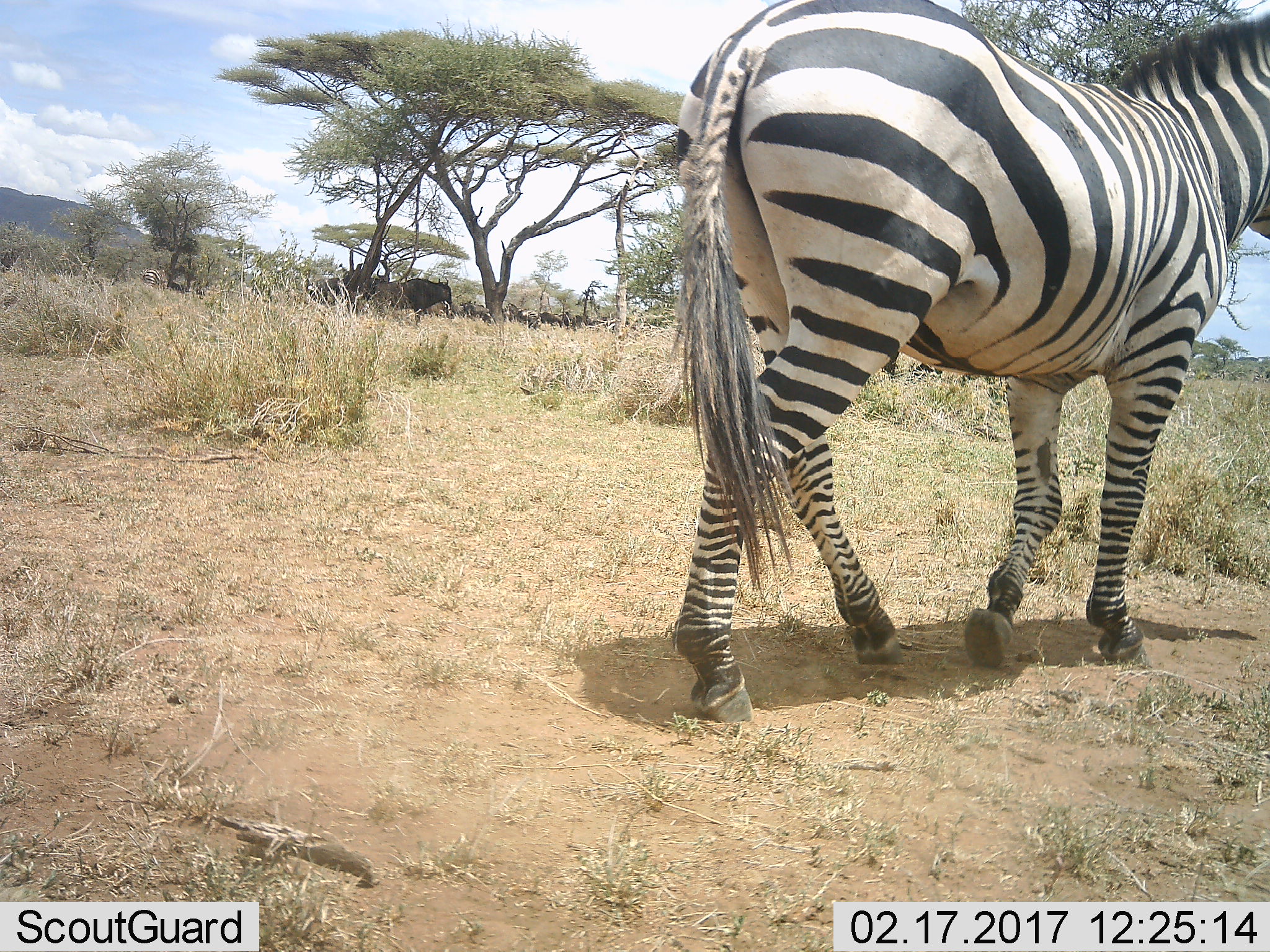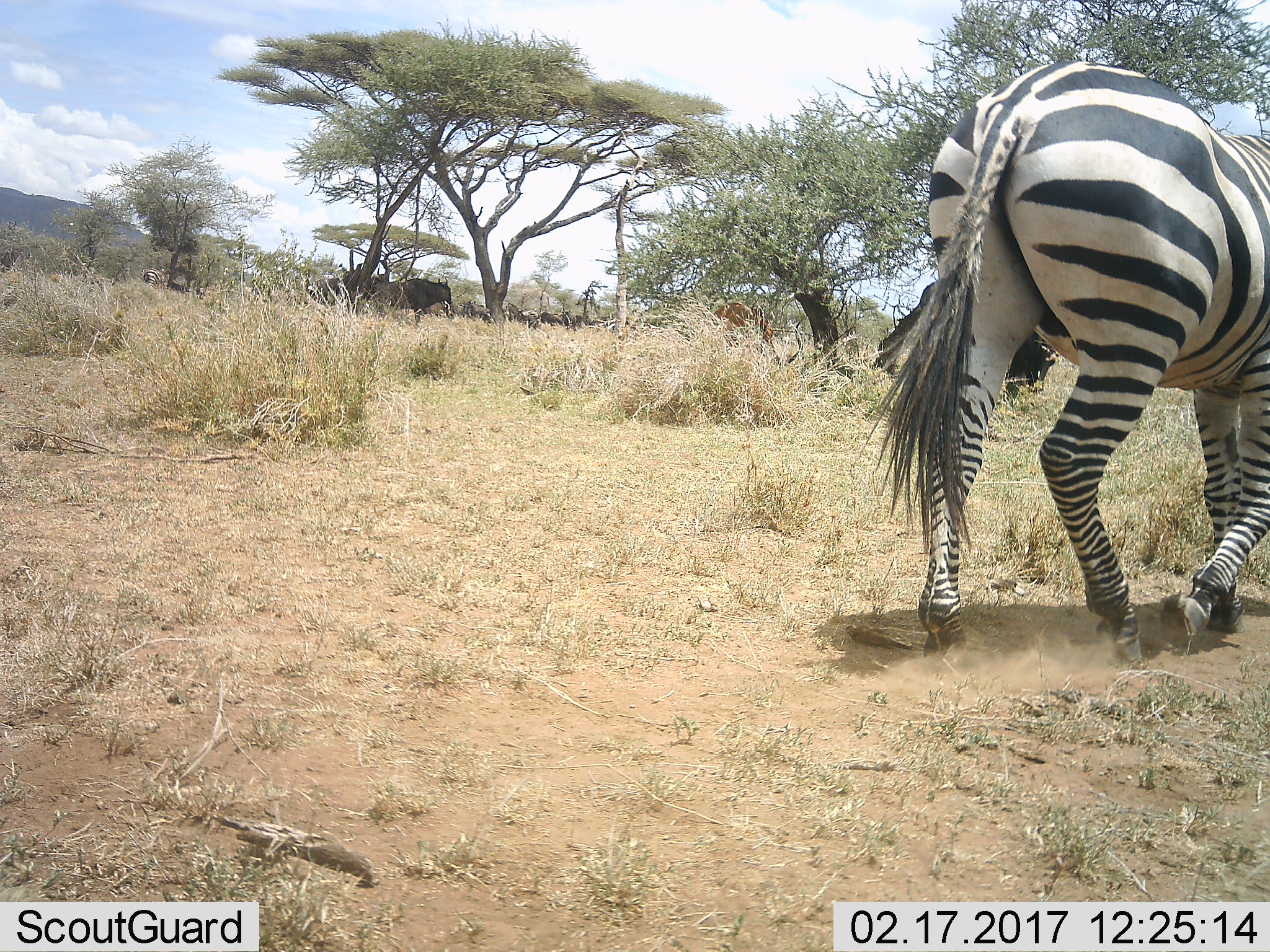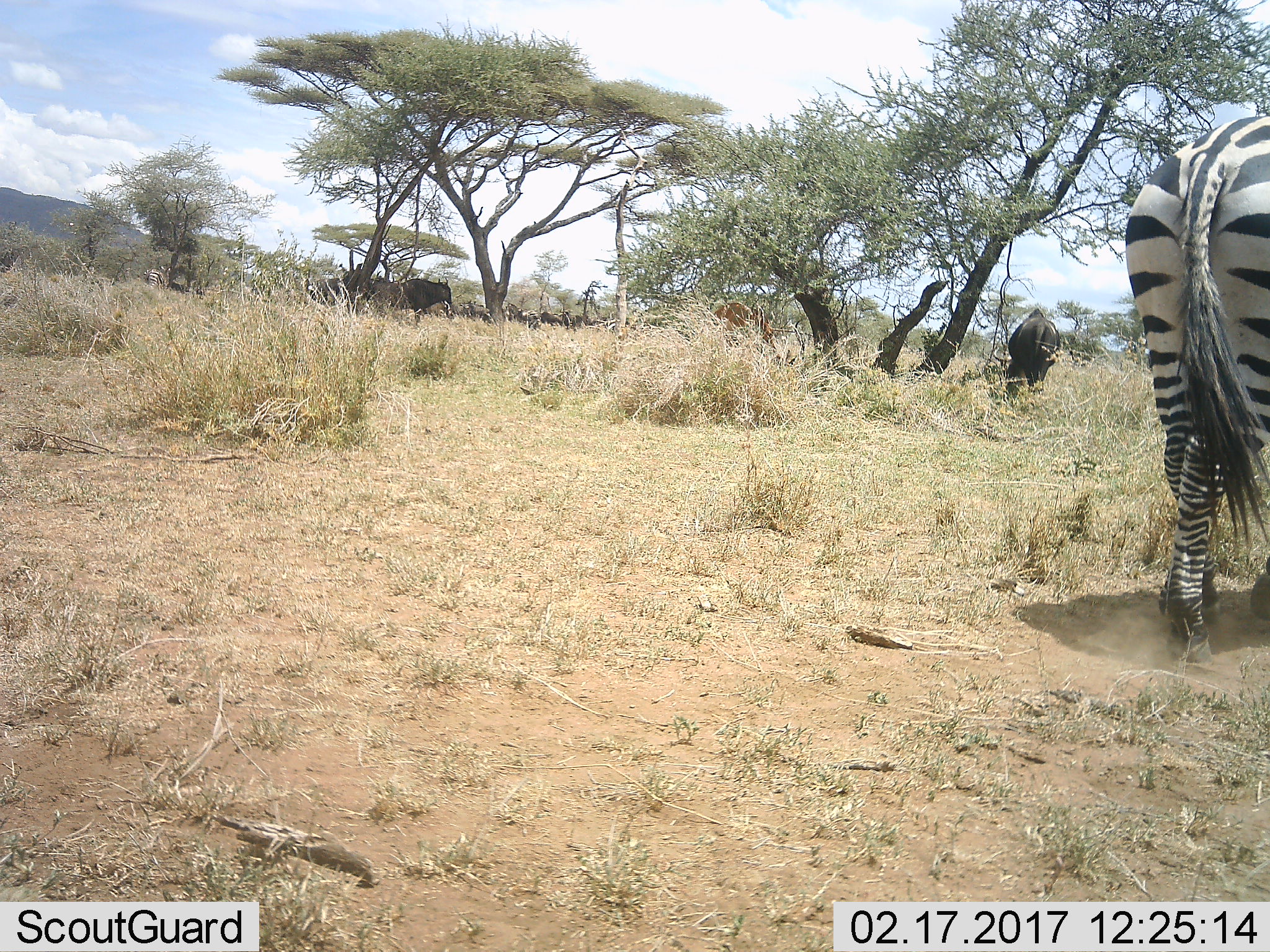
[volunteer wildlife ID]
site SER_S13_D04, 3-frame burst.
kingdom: Animalia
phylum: Chordata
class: Mammalia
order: Artiodactyla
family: Bovidae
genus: Connochaetes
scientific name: Connochaetes taurinus taurinus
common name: blue wildebeest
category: wildebeestblue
Wildebeestblue (blue wildebeest) (Connochaetes taurinus taurinus), count 9. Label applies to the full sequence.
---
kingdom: Animalia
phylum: Chordata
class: Mammalia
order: Perissodactyla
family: Equidae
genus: Equus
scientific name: Equus quagga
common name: plains zebra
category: zebraplains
Zebraplains (plains zebra) (Equus quagga), count 1. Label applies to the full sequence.